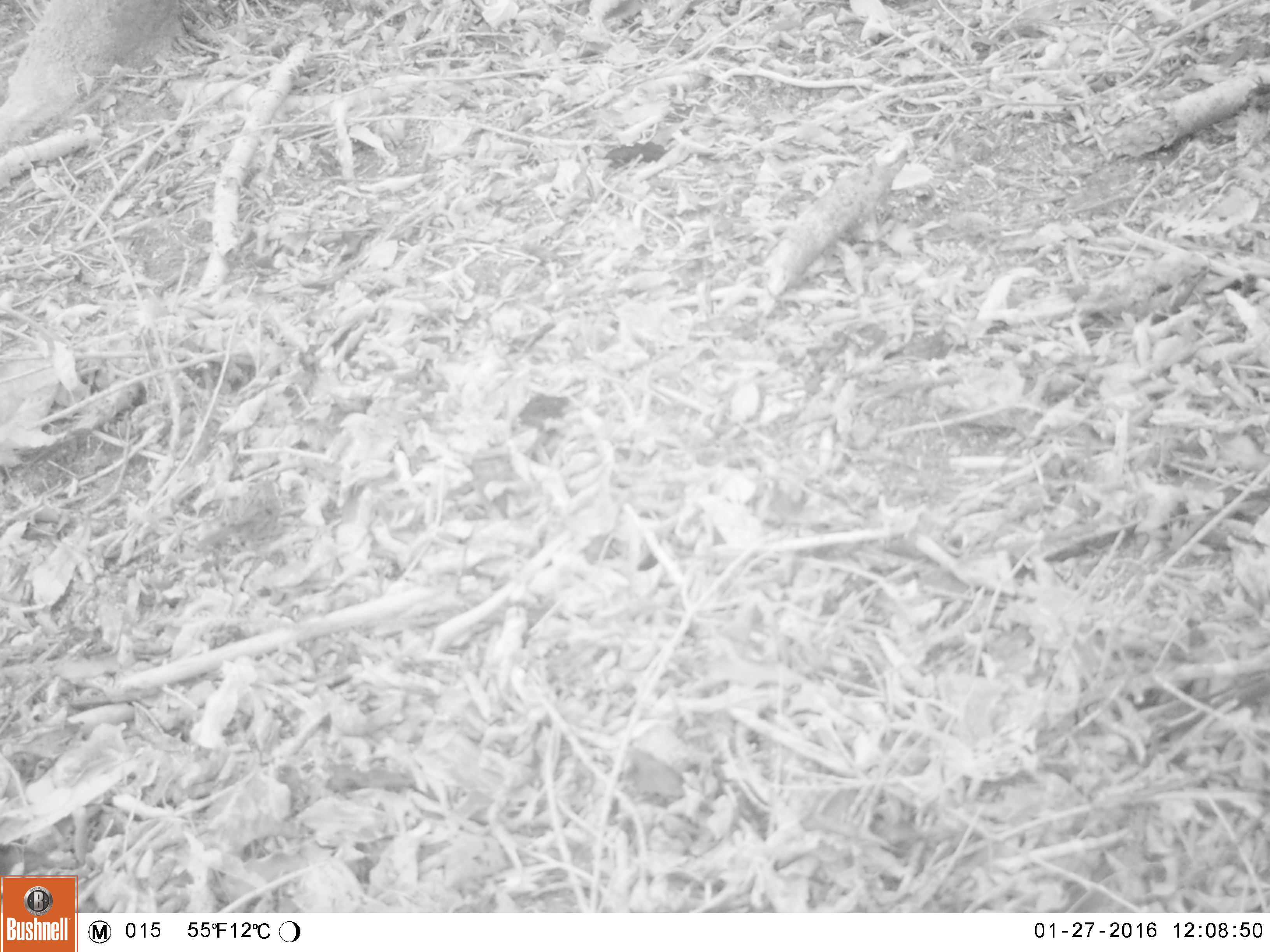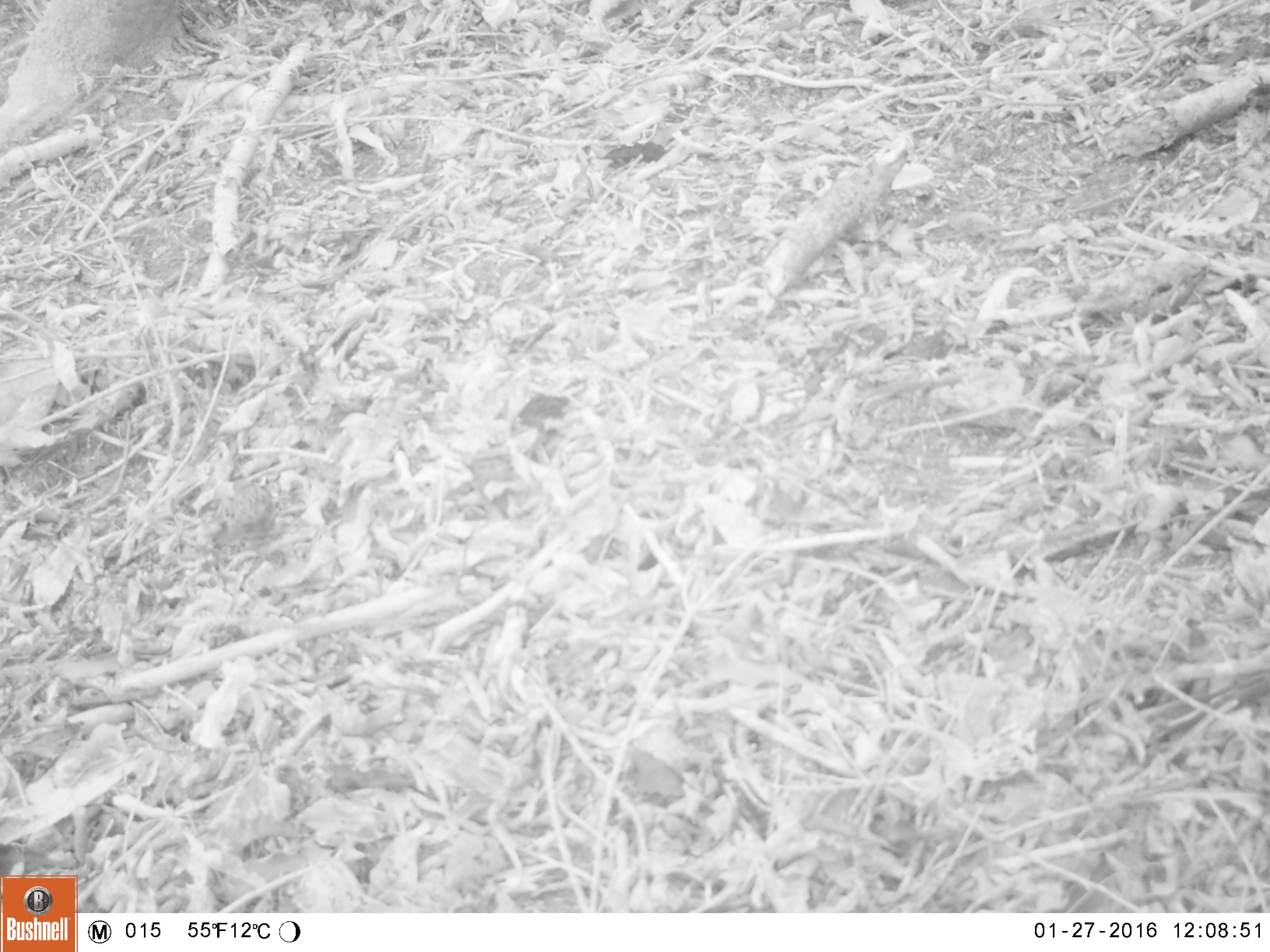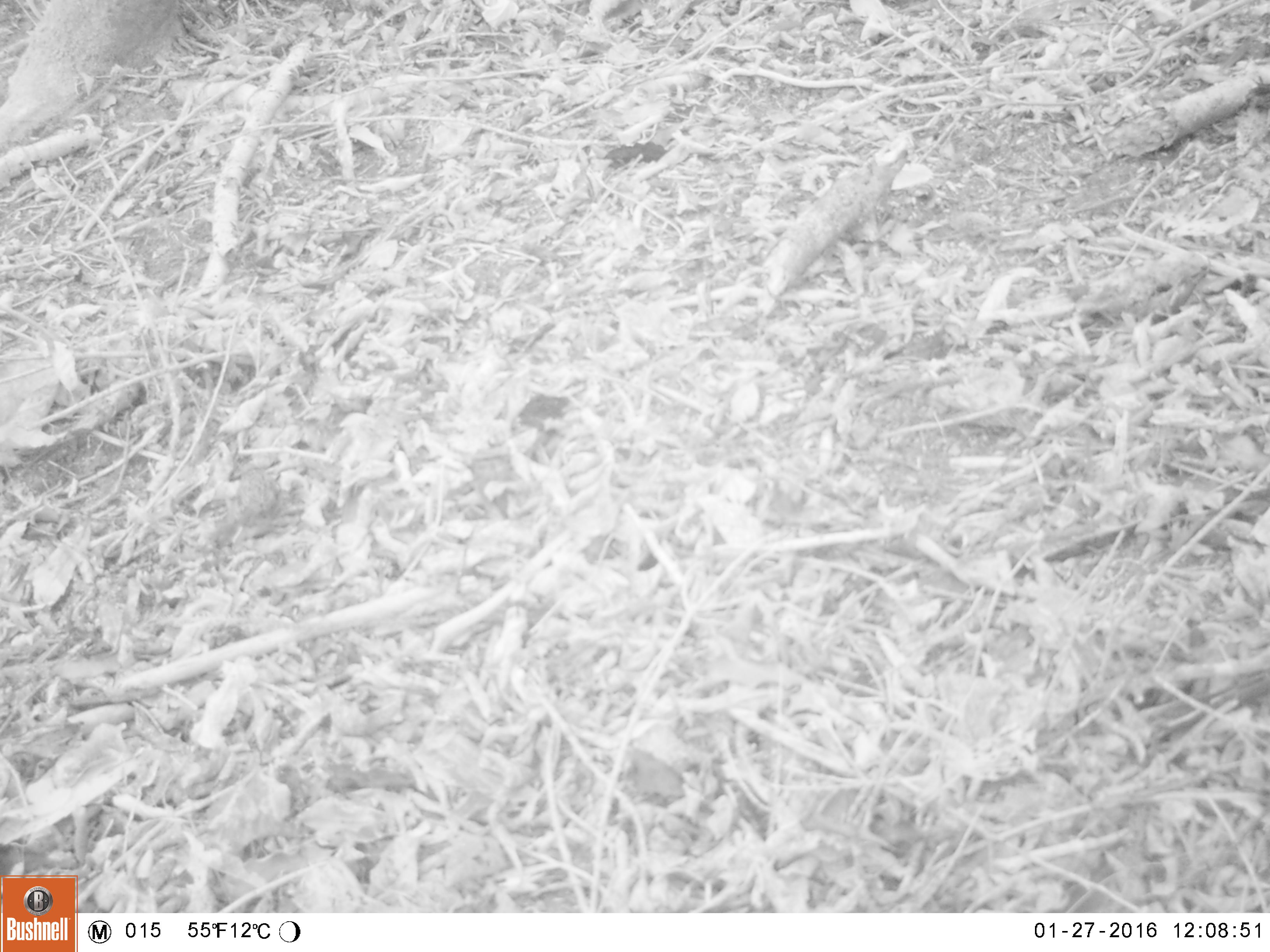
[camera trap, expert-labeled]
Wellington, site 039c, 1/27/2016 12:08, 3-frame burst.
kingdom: Animalia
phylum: Chordata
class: Aves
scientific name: Aves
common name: bird